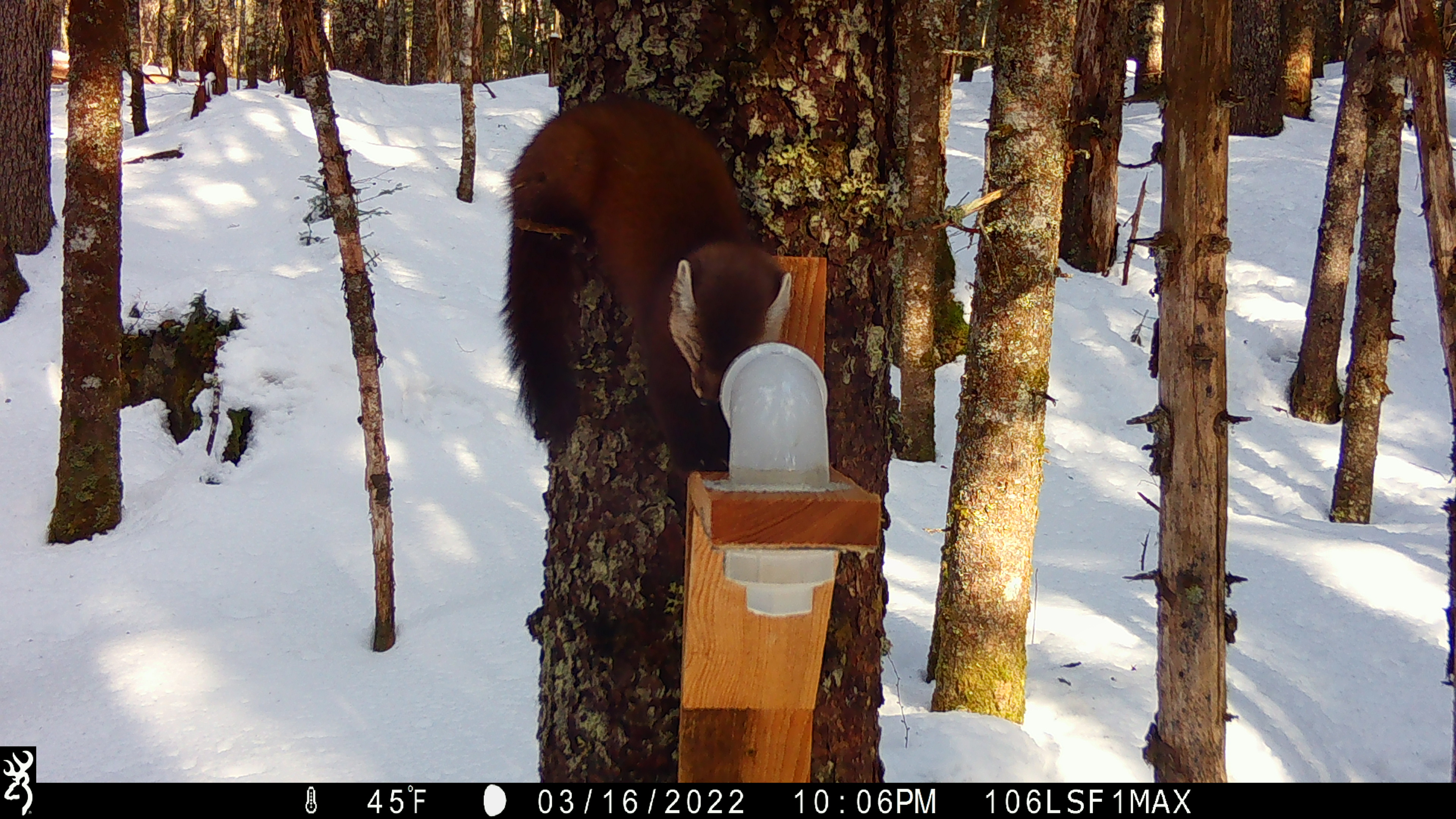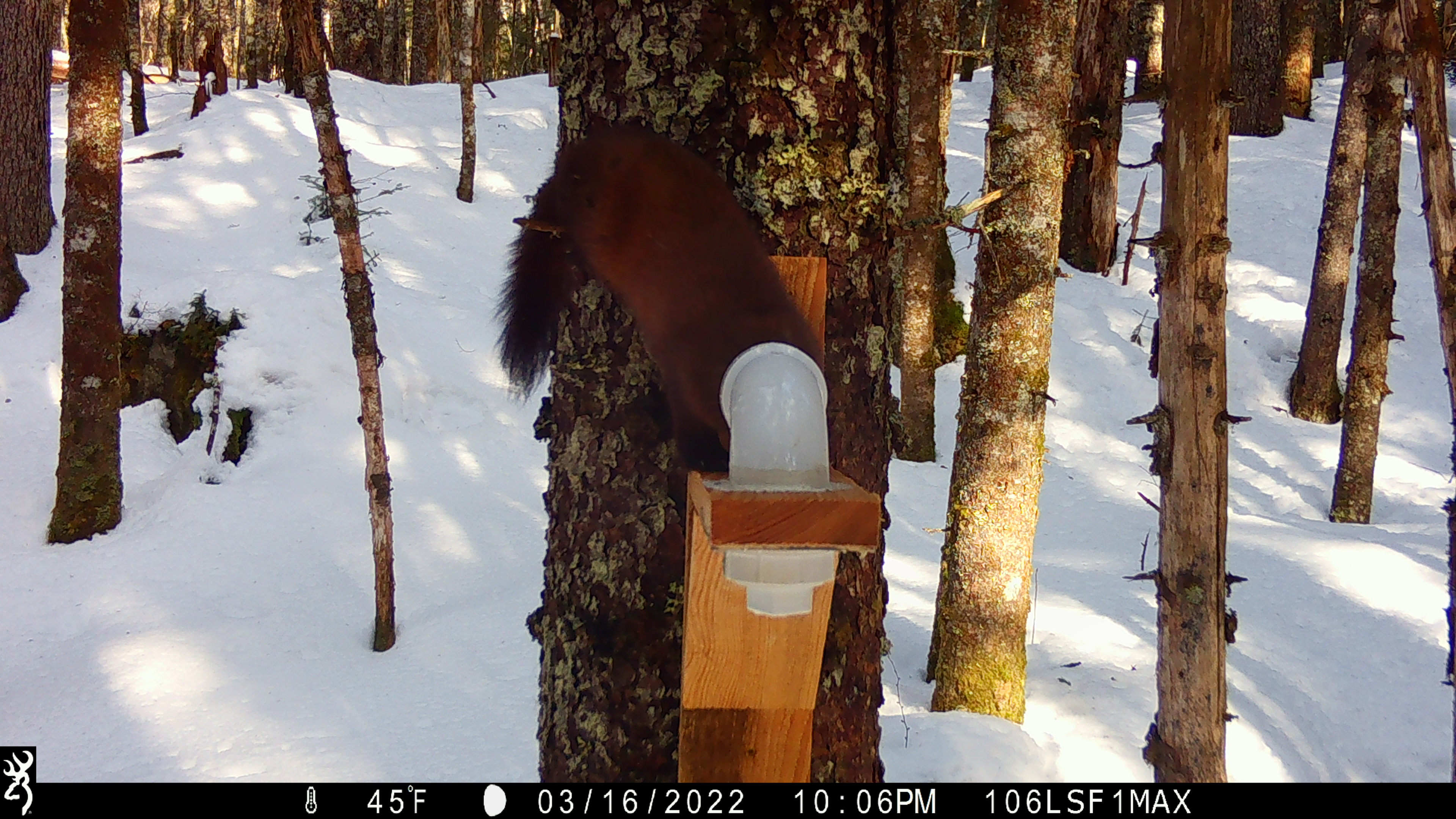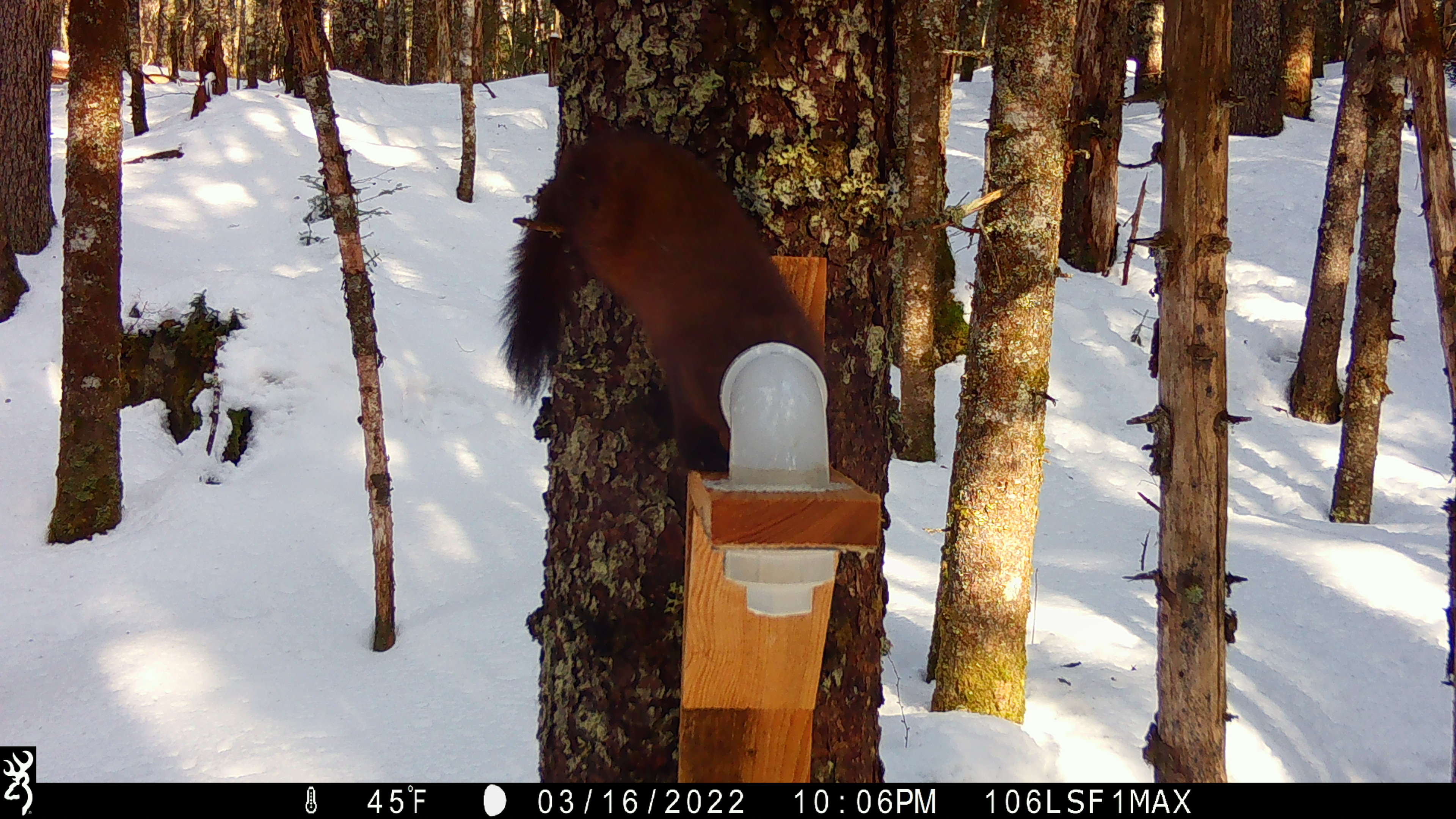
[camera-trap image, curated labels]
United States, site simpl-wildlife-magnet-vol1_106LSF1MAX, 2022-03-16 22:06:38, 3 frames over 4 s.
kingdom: Animalia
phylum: Chordata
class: Mammalia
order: Carnivora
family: Mustelidae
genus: Martes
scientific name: Martes americana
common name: american marten